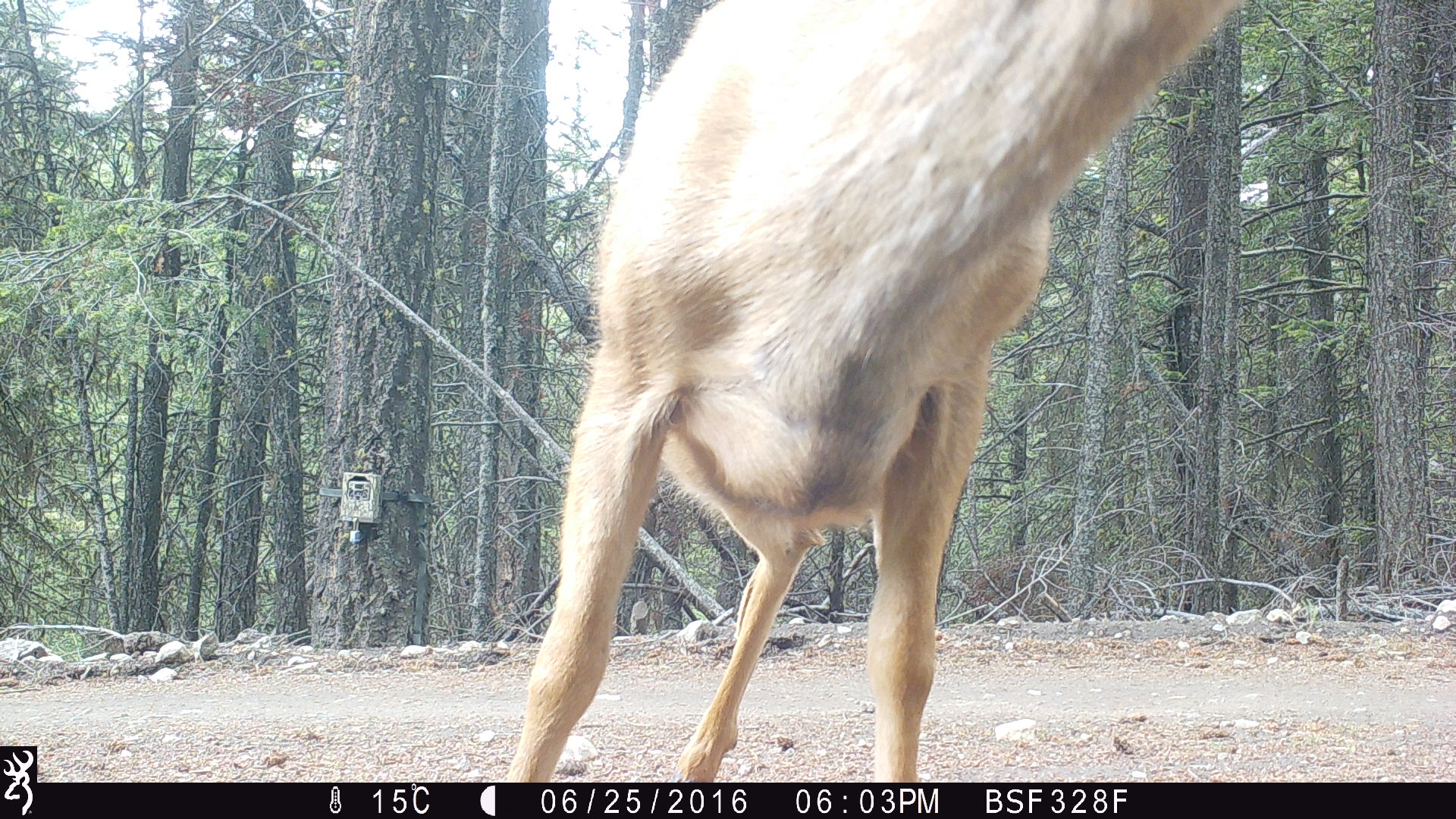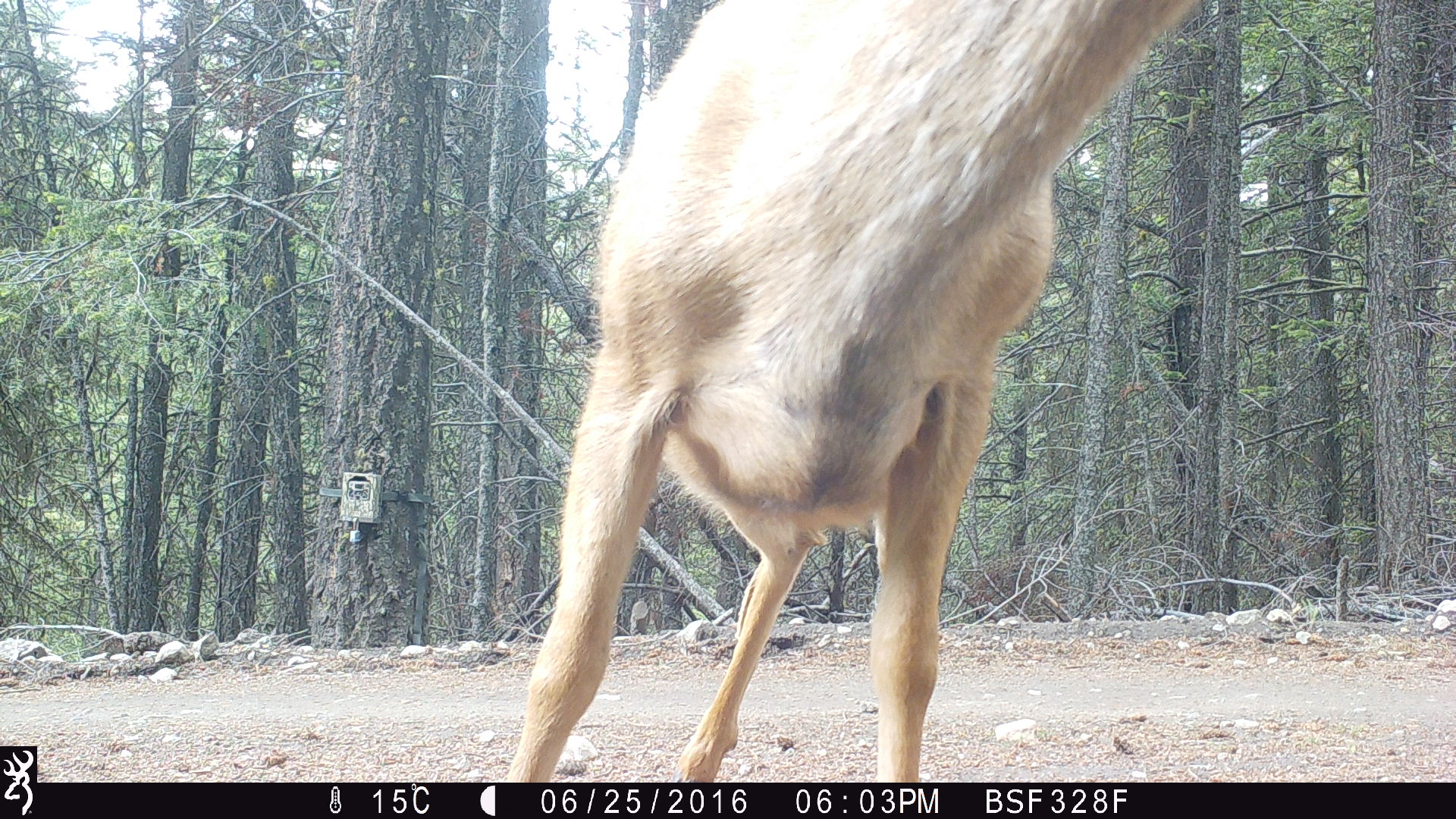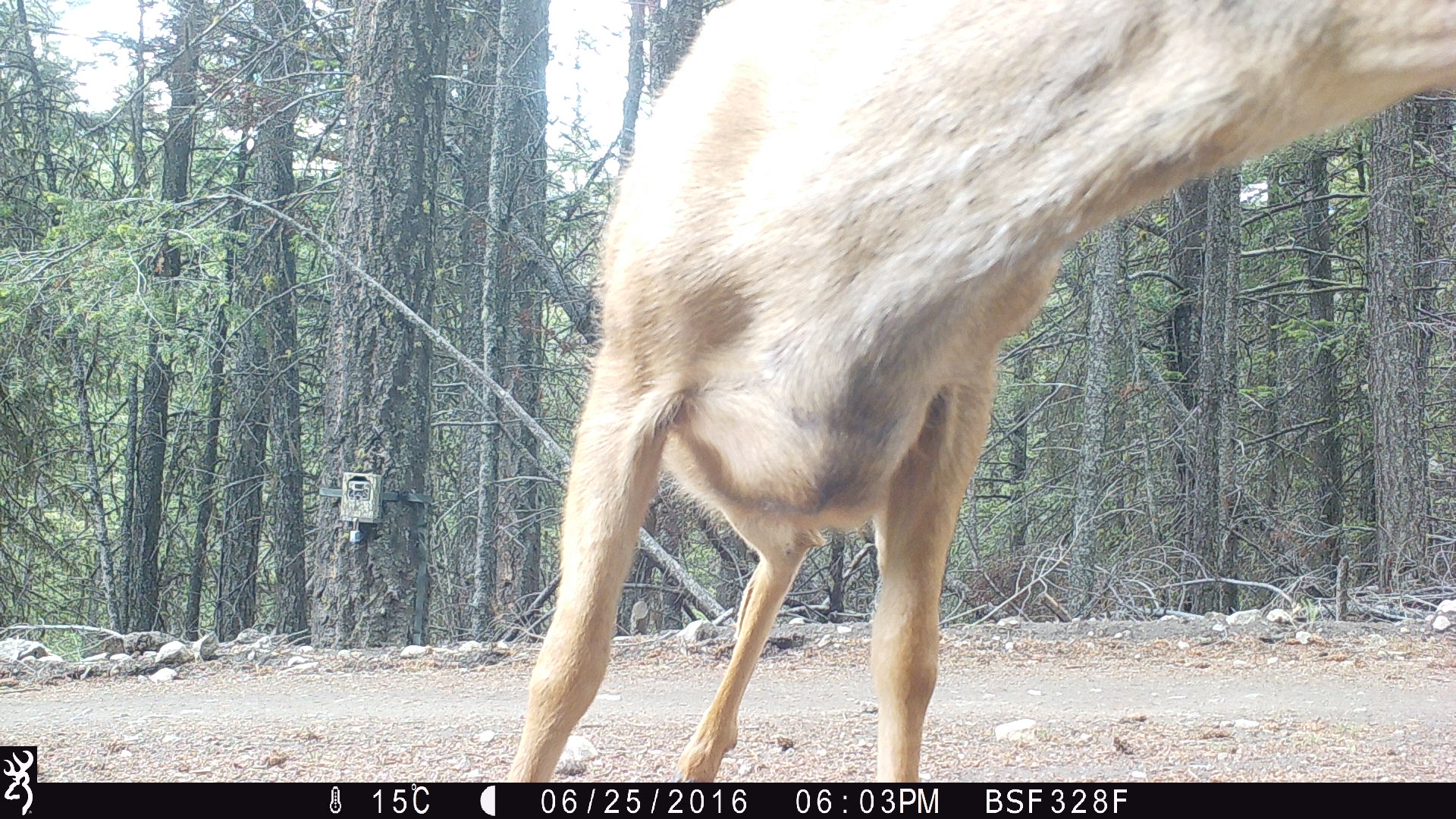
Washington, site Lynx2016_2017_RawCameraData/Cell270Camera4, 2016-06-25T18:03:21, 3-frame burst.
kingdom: Animalia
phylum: Chordata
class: Mammalia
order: Artiodactyla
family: Cervidae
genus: Odocoileus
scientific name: Odocoileus hemionus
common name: mule deer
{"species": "Odocoileus hemionus (mule deer)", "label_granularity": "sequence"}